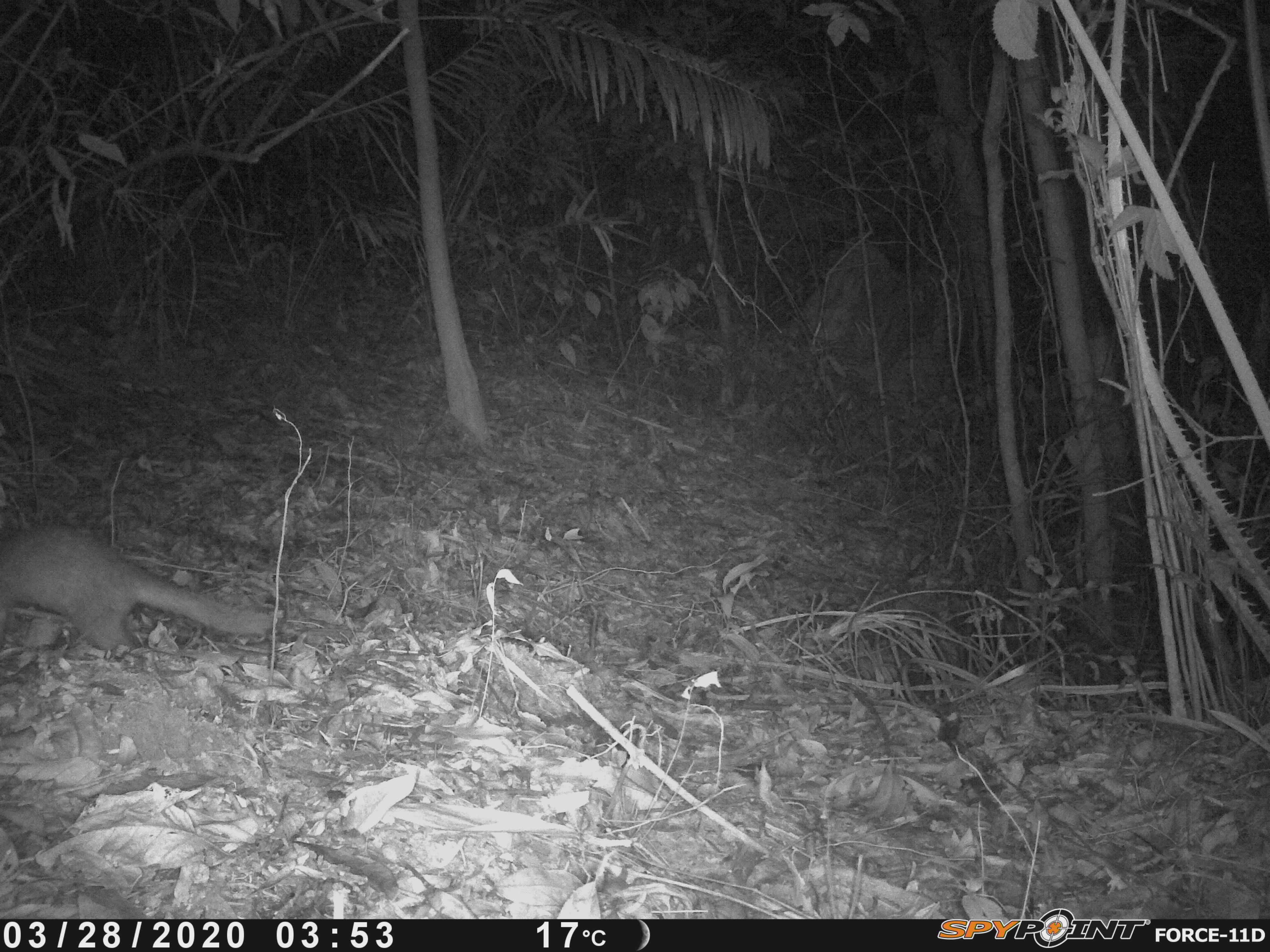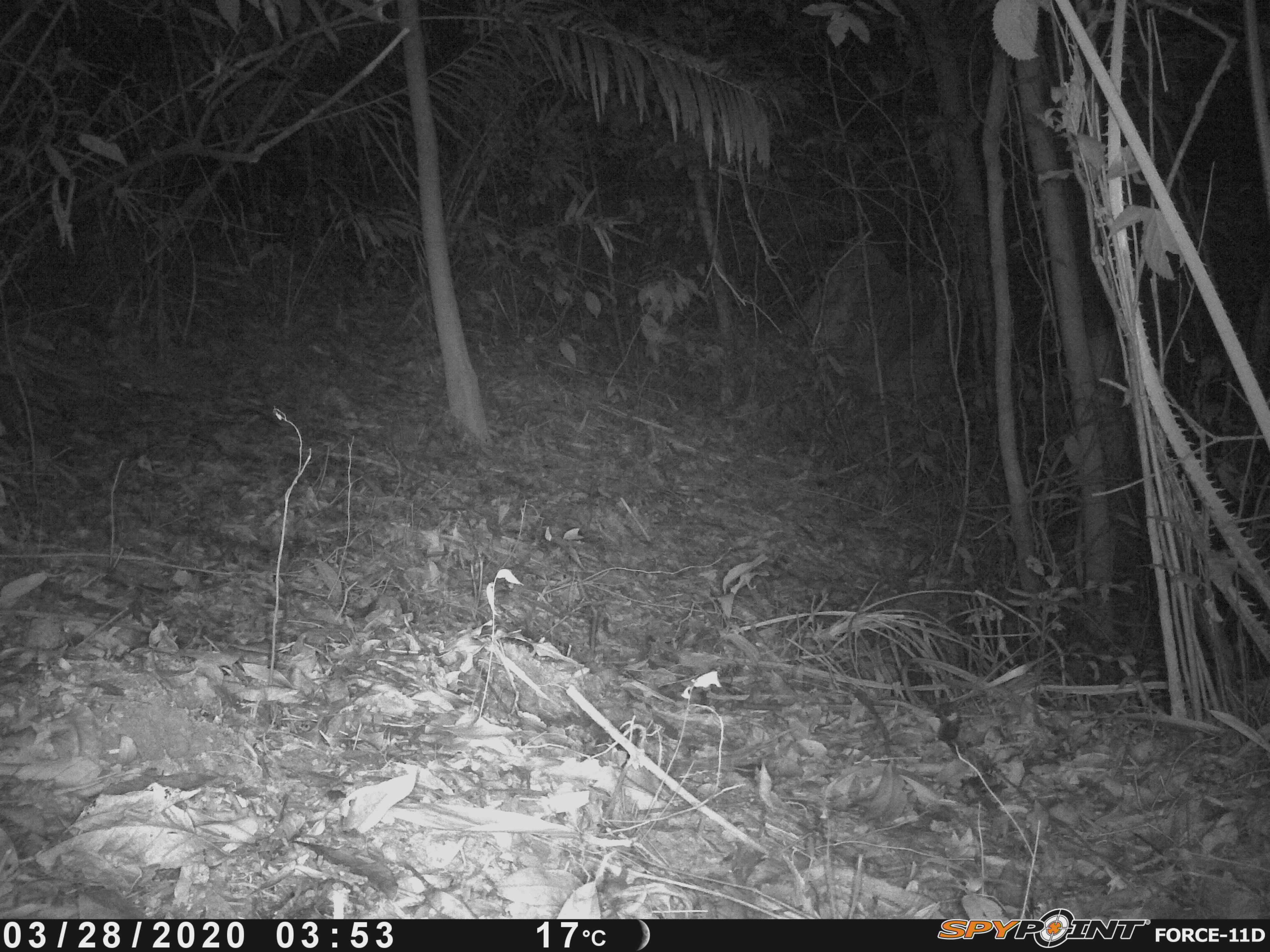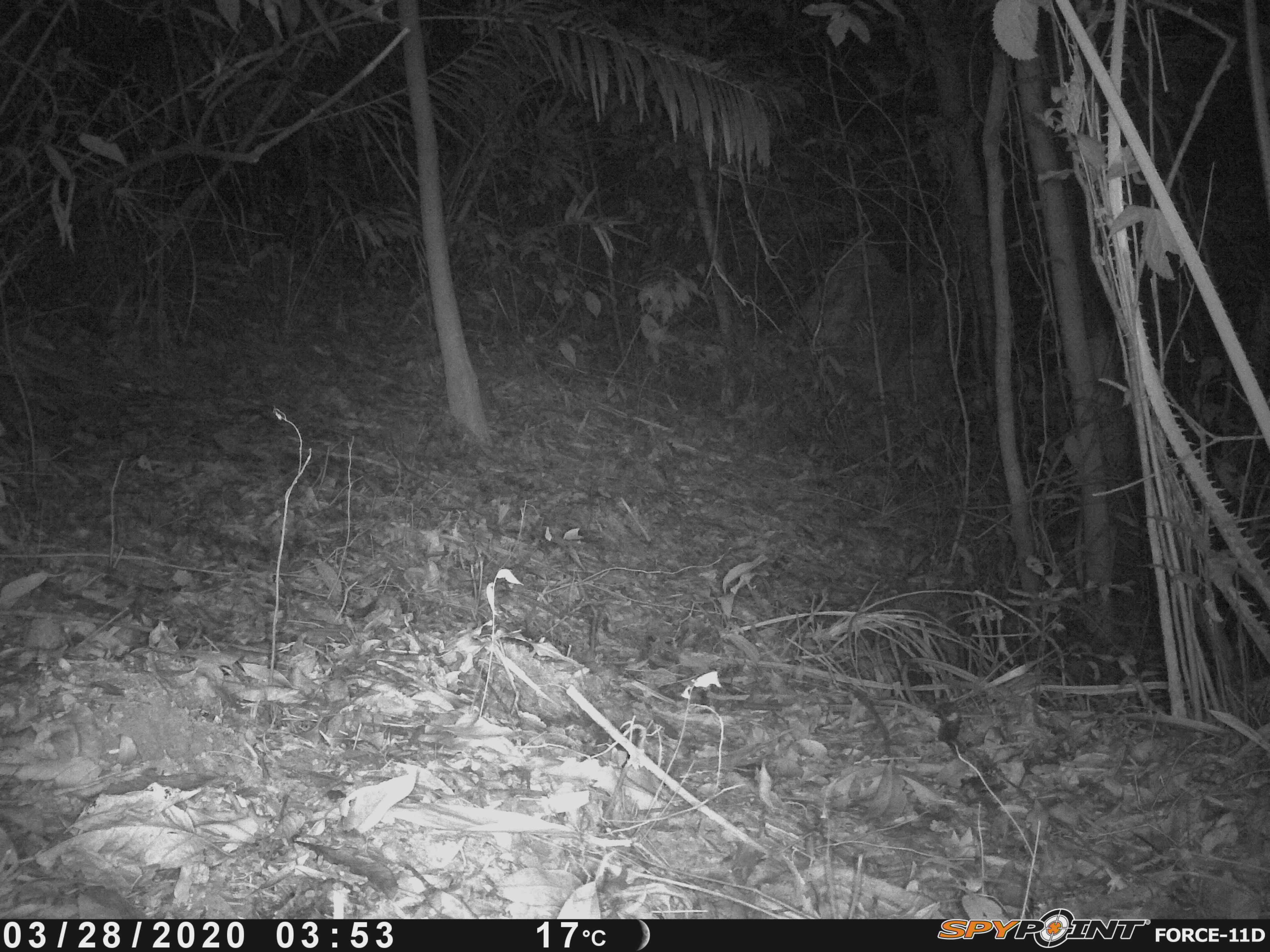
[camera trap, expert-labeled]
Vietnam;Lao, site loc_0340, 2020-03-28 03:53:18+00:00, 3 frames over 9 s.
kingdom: Animalia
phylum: Chordata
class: Mammalia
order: Carnivora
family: Mustelidae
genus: Melogale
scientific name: Melogale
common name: ferret badger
Ferret badger (Melogale). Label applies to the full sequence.